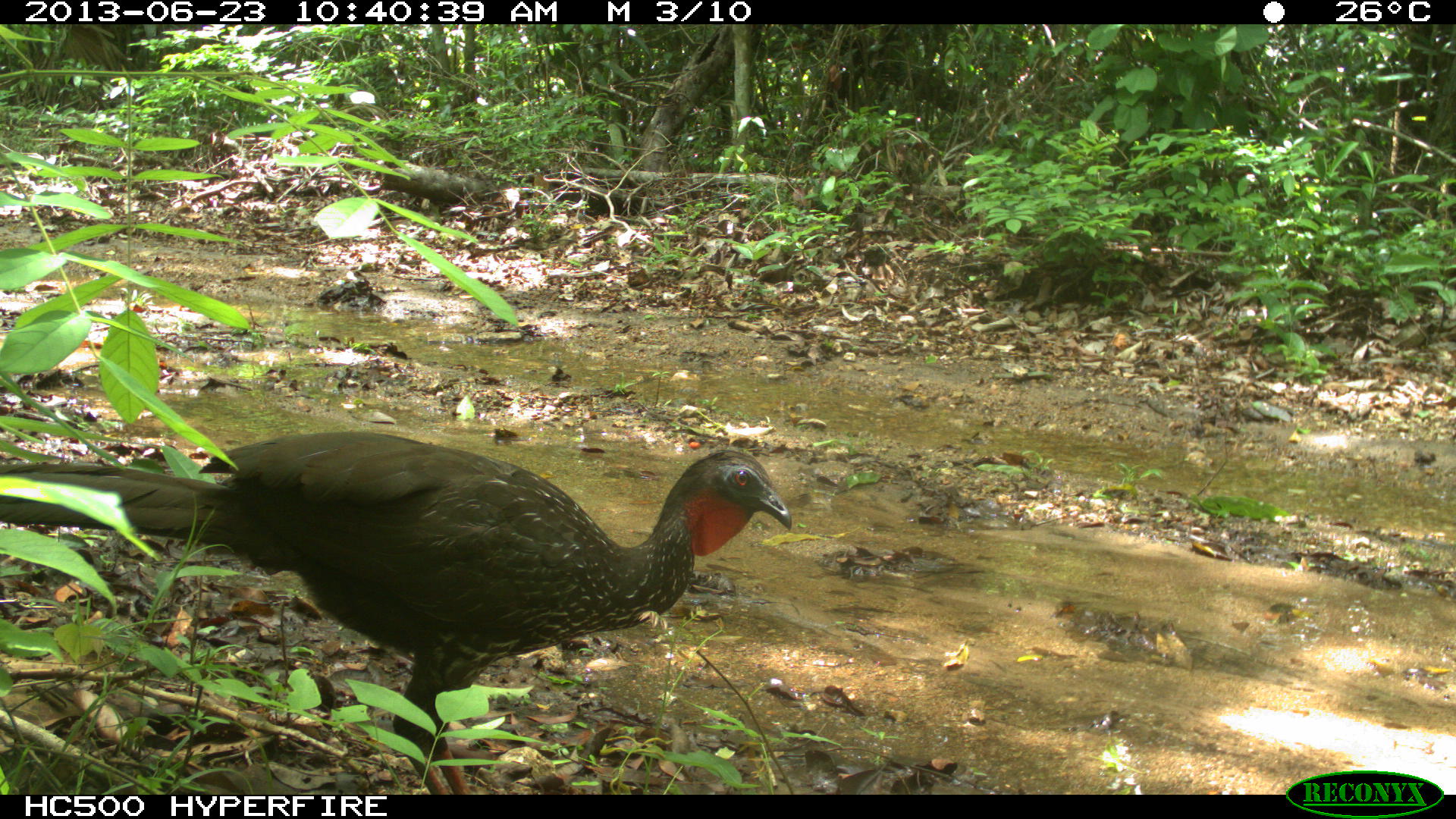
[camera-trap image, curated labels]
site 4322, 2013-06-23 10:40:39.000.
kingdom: Animalia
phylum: Chordata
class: Aves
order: Galliformes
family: Cracidae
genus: Penelope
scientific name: Penelope purpurascens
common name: crested guan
Penelope purpurascens (crested guan), count 1.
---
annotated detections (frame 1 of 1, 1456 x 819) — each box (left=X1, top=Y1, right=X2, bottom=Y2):
penelope purpurascens: (left=0, top=430, right=791, bottom=794)